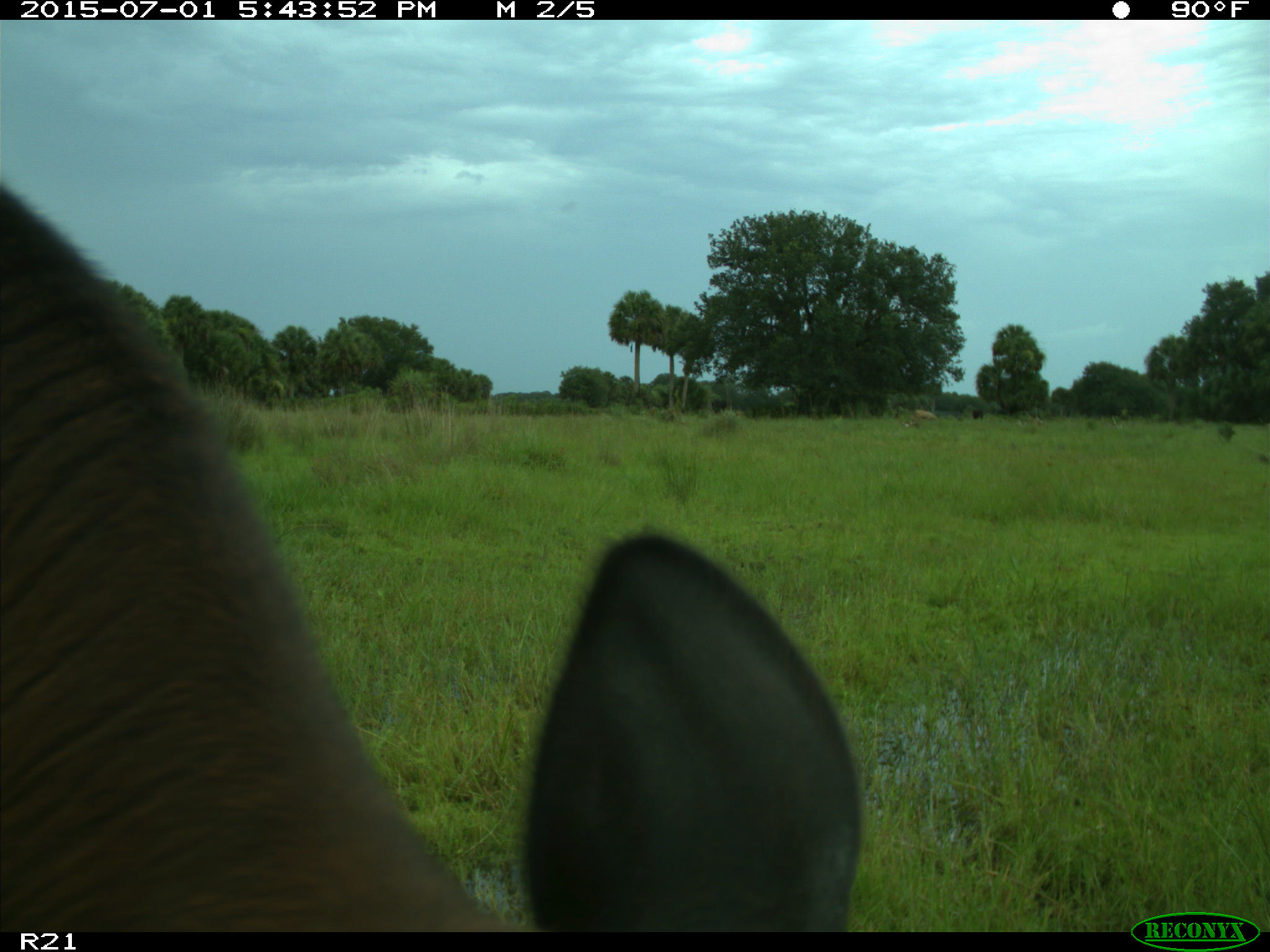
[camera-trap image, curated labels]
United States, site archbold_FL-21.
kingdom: Animalia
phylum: Chordata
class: Mammalia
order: Artiodactyla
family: Bovidae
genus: Bos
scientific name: Bos taurus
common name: domestic cow